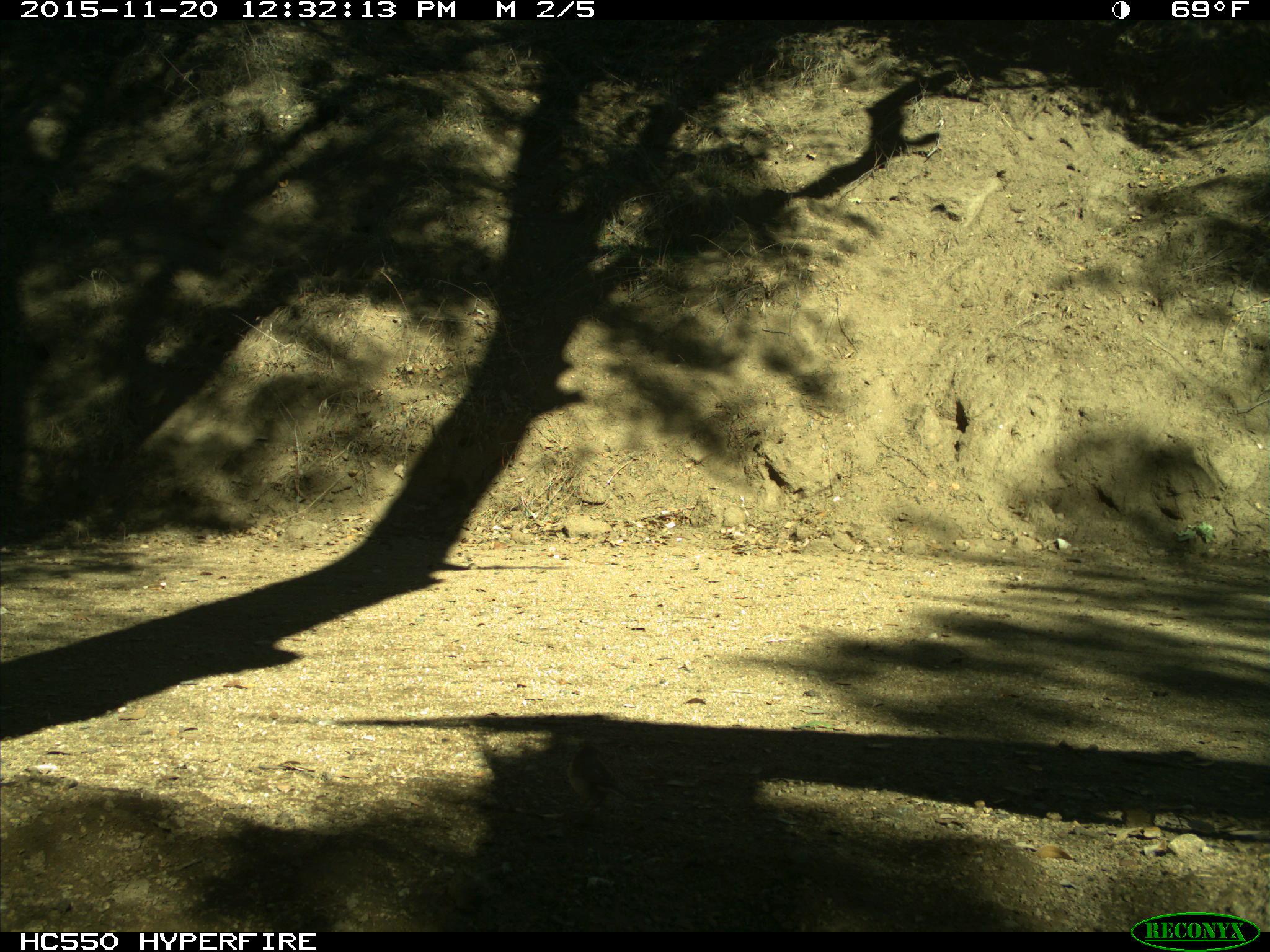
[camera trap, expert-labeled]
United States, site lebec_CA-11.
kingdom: Animalia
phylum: Chordata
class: Aves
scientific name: Aves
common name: birds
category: unidentified bird